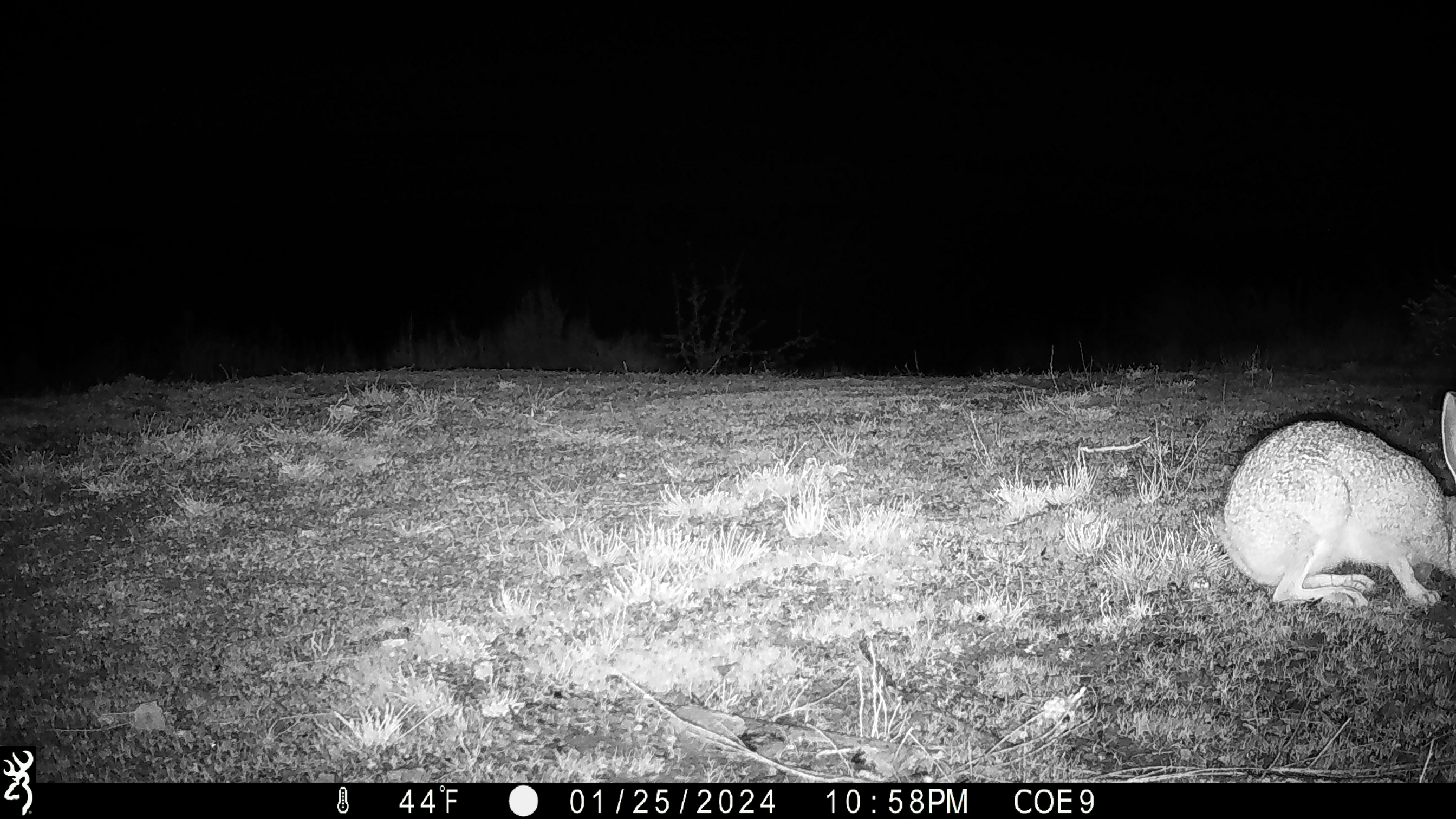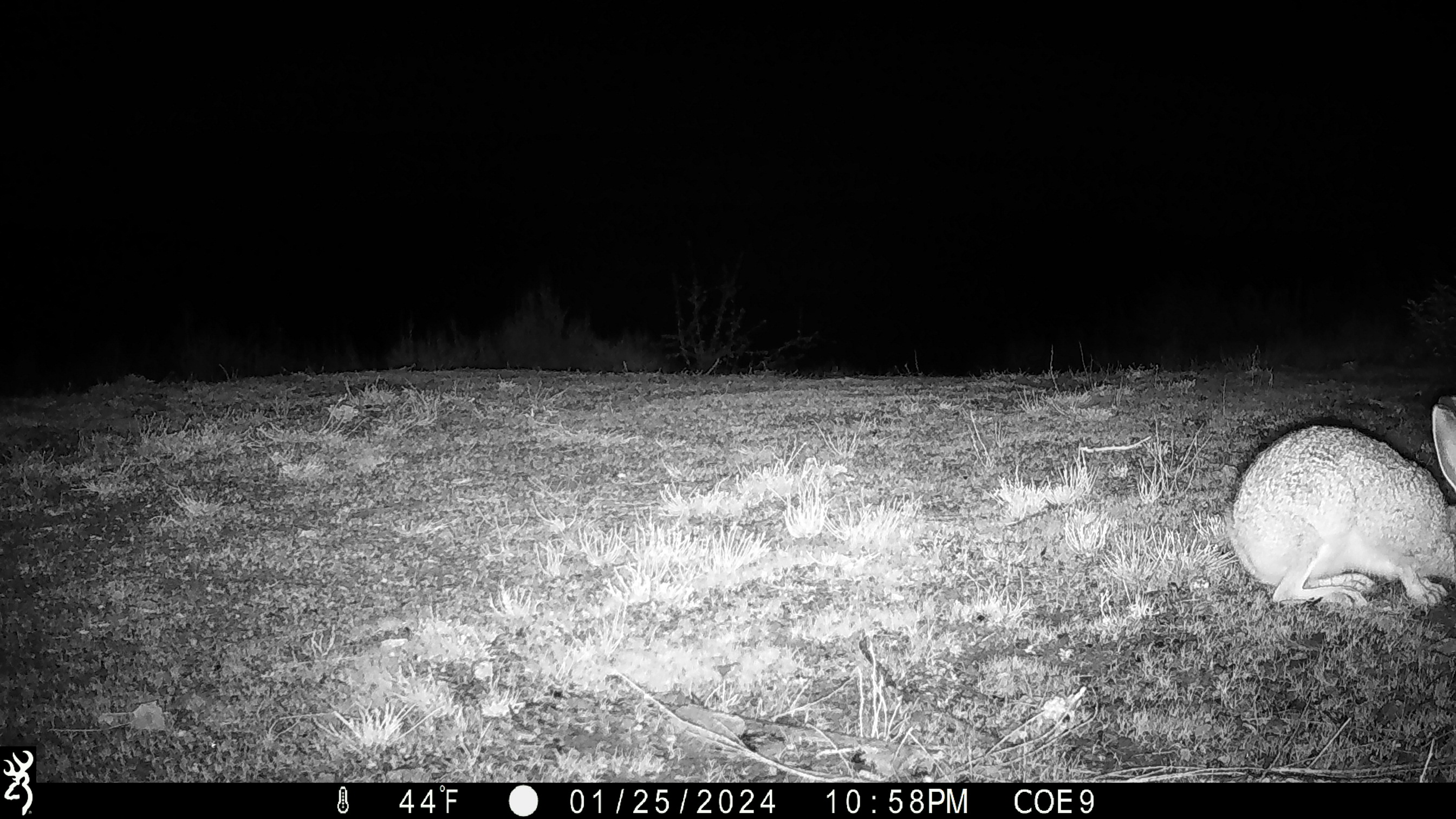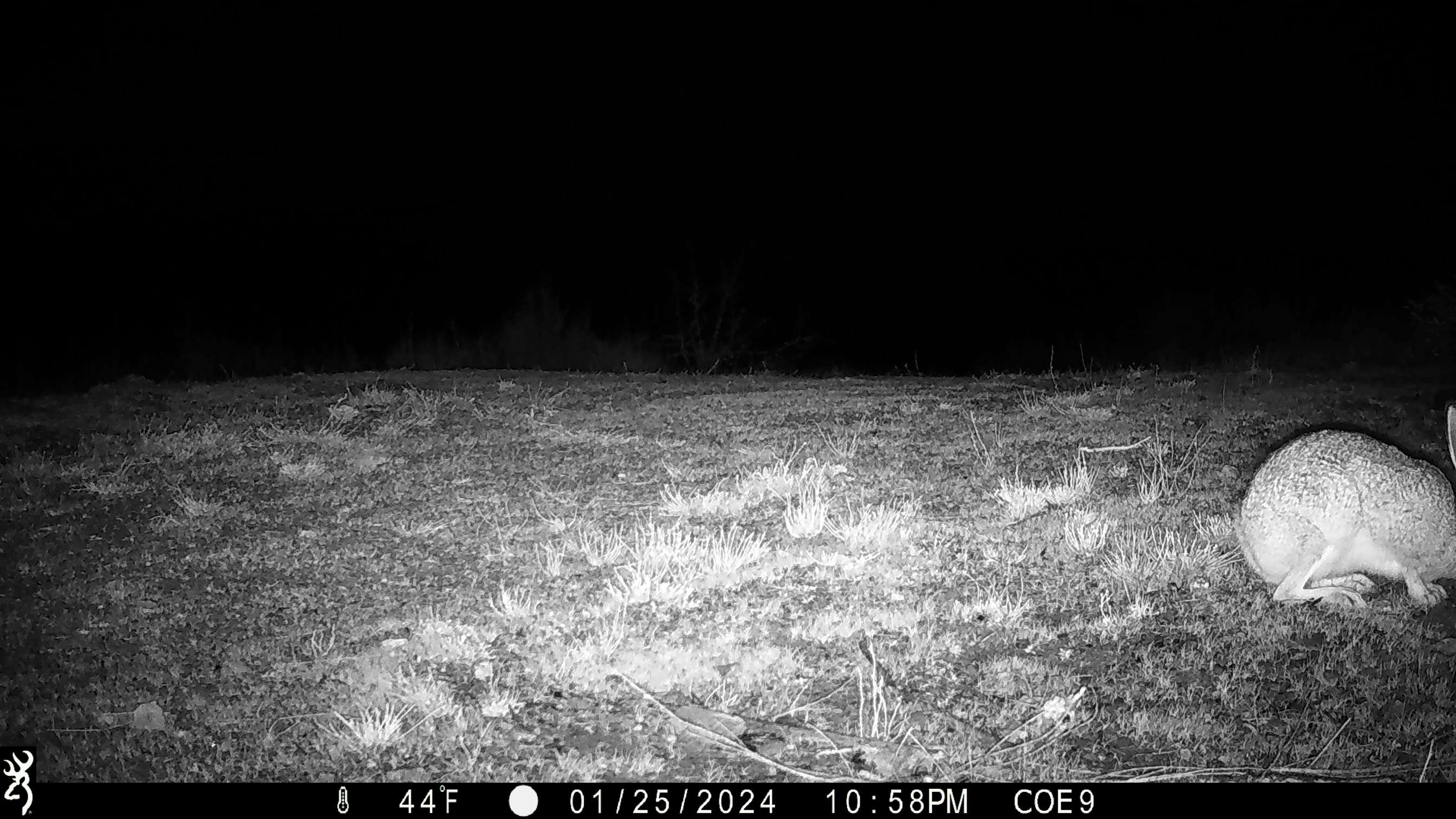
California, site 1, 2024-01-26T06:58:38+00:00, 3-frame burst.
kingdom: Animalia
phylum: Chordata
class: Mammalia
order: Lagomorpha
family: Leporidae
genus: Lepus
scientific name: Lepus californicus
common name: black-tailed jackrabbit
Black-tailed jackrabbit (Lepus californicus).